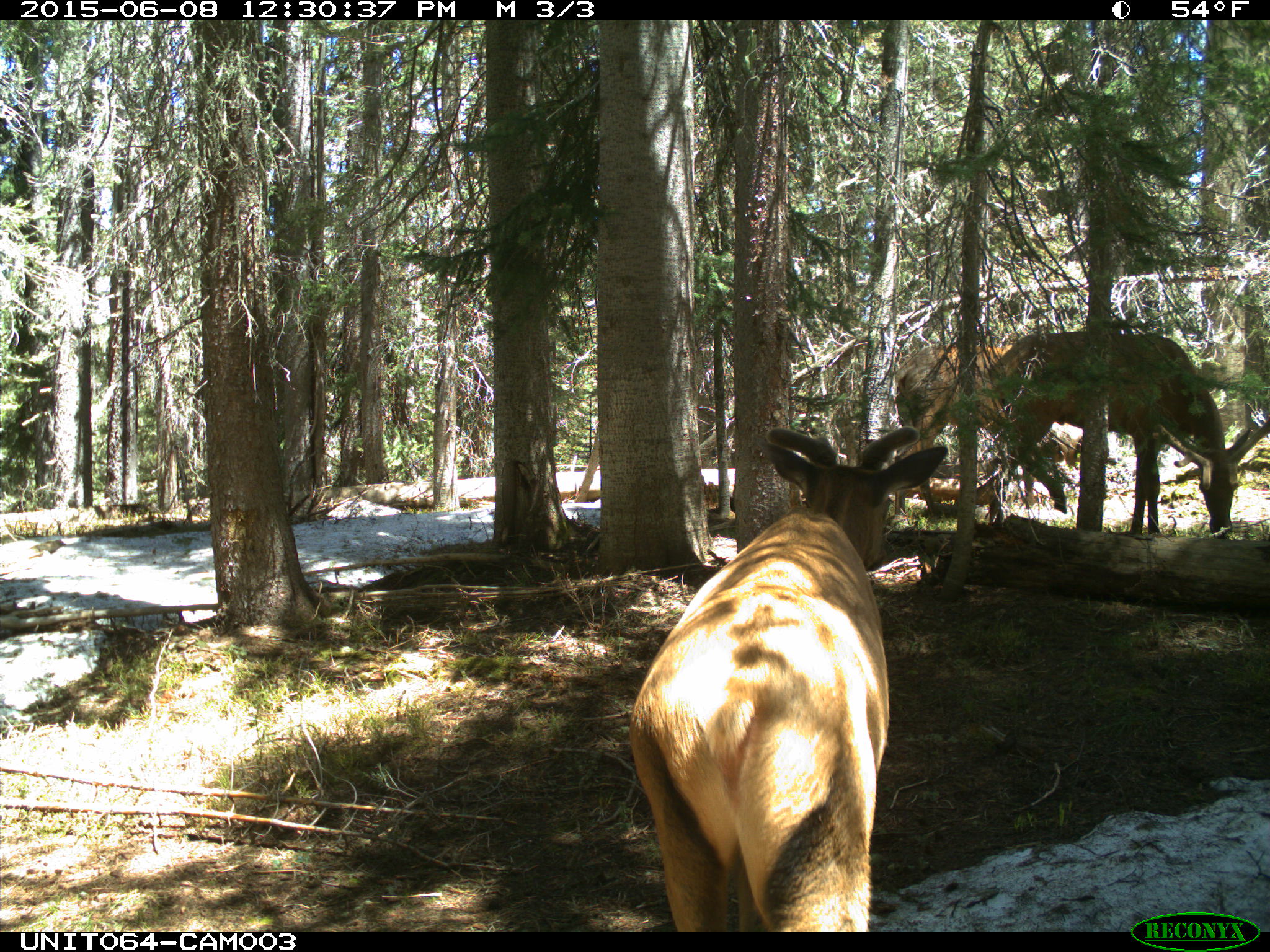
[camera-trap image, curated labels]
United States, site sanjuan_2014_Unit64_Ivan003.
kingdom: Animalia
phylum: Chordata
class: Mammalia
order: Artiodactyla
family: Cervidae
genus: Cervus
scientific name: Cervus elaphus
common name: red deer